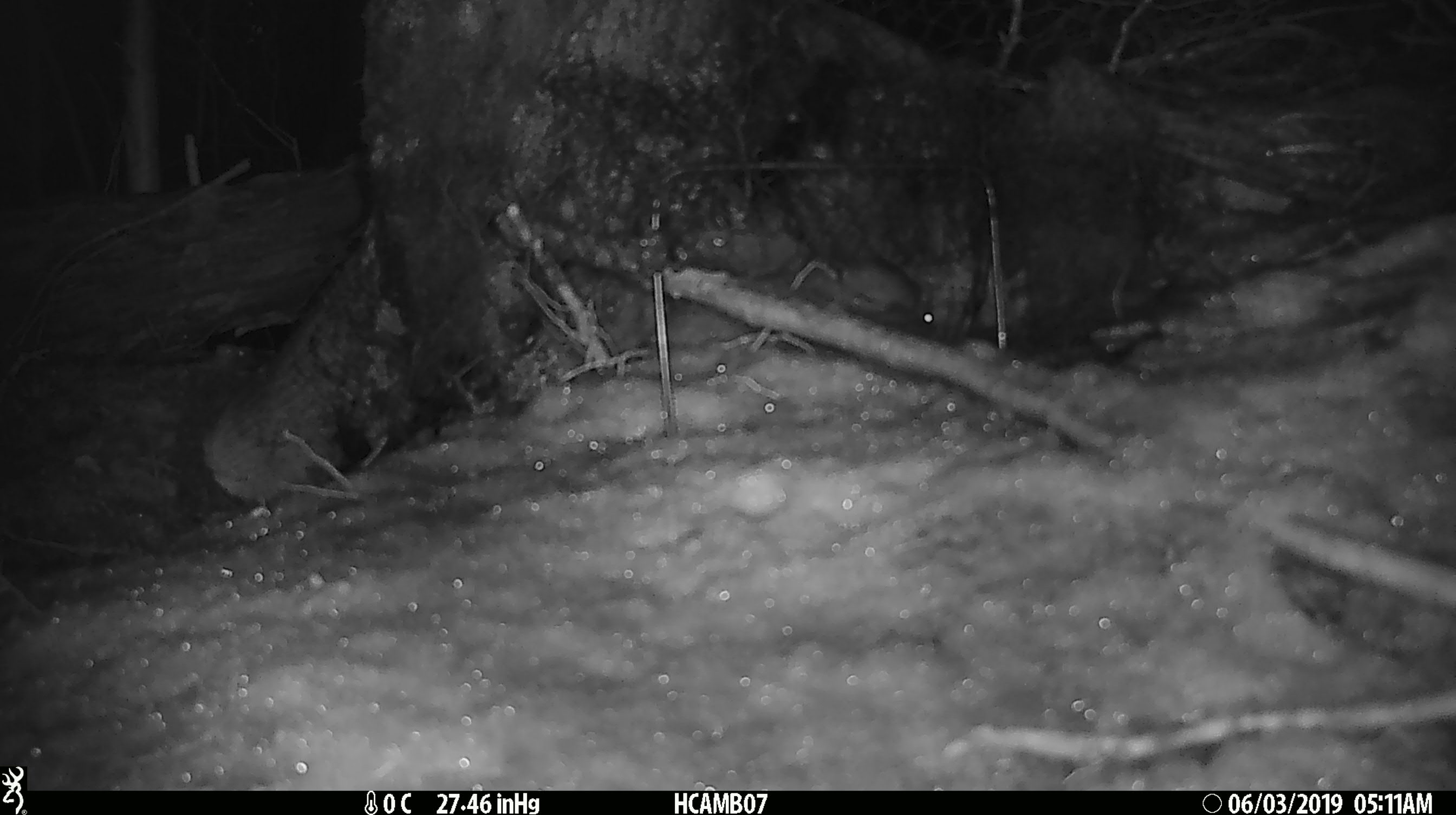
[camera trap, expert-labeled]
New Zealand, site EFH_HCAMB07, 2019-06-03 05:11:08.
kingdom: Animalia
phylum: Chordata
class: Mammalia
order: Rodentia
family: Muridae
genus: Mus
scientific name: Mus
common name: mouse